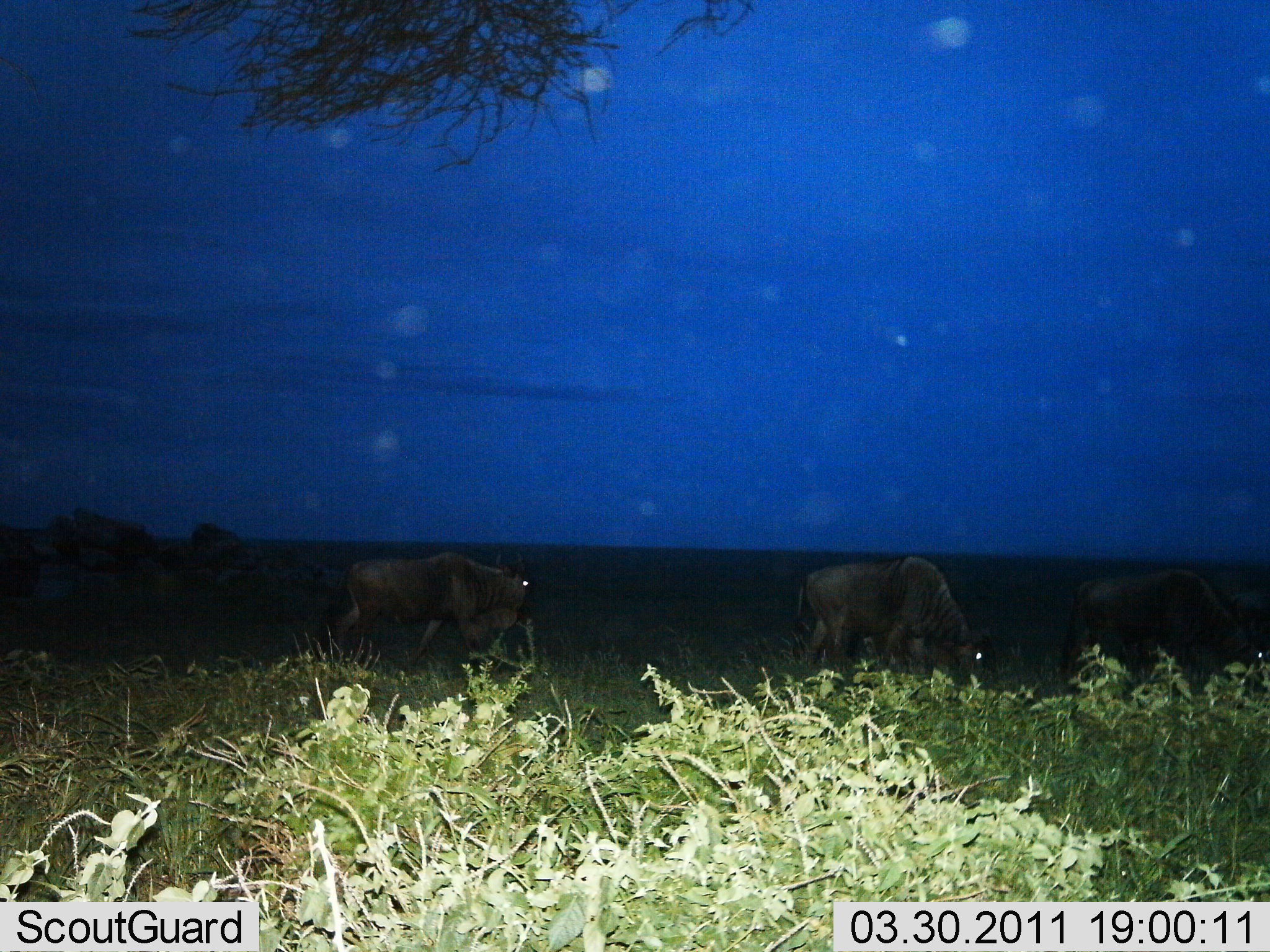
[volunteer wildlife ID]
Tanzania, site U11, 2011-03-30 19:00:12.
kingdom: Animalia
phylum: Chordata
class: Mammalia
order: Artiodactyla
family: Bovidae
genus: Connochaetes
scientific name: Connochaetes taurinus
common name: blue wildebeest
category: wildebeest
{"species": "wildebeest (blue wildebeest) (Connochaetes taurinus)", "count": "3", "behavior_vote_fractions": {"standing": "18%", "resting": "0%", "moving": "55%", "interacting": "0%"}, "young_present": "0%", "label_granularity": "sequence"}